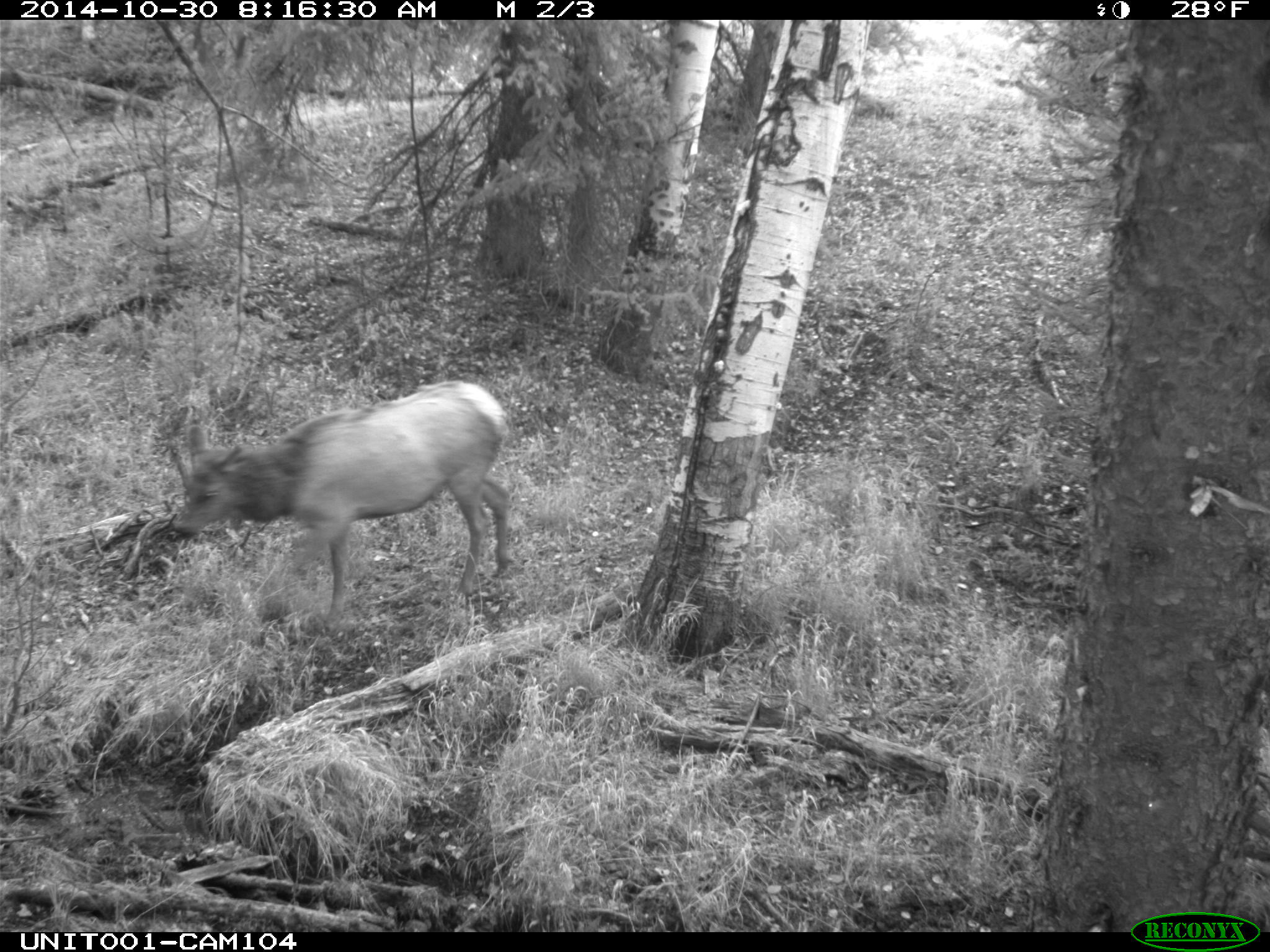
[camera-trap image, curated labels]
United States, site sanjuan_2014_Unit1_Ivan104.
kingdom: Animalia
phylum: Chordata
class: Mammalia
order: Artiodactyla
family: Cervidae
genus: Cervus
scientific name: Cervus elaphus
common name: red deer